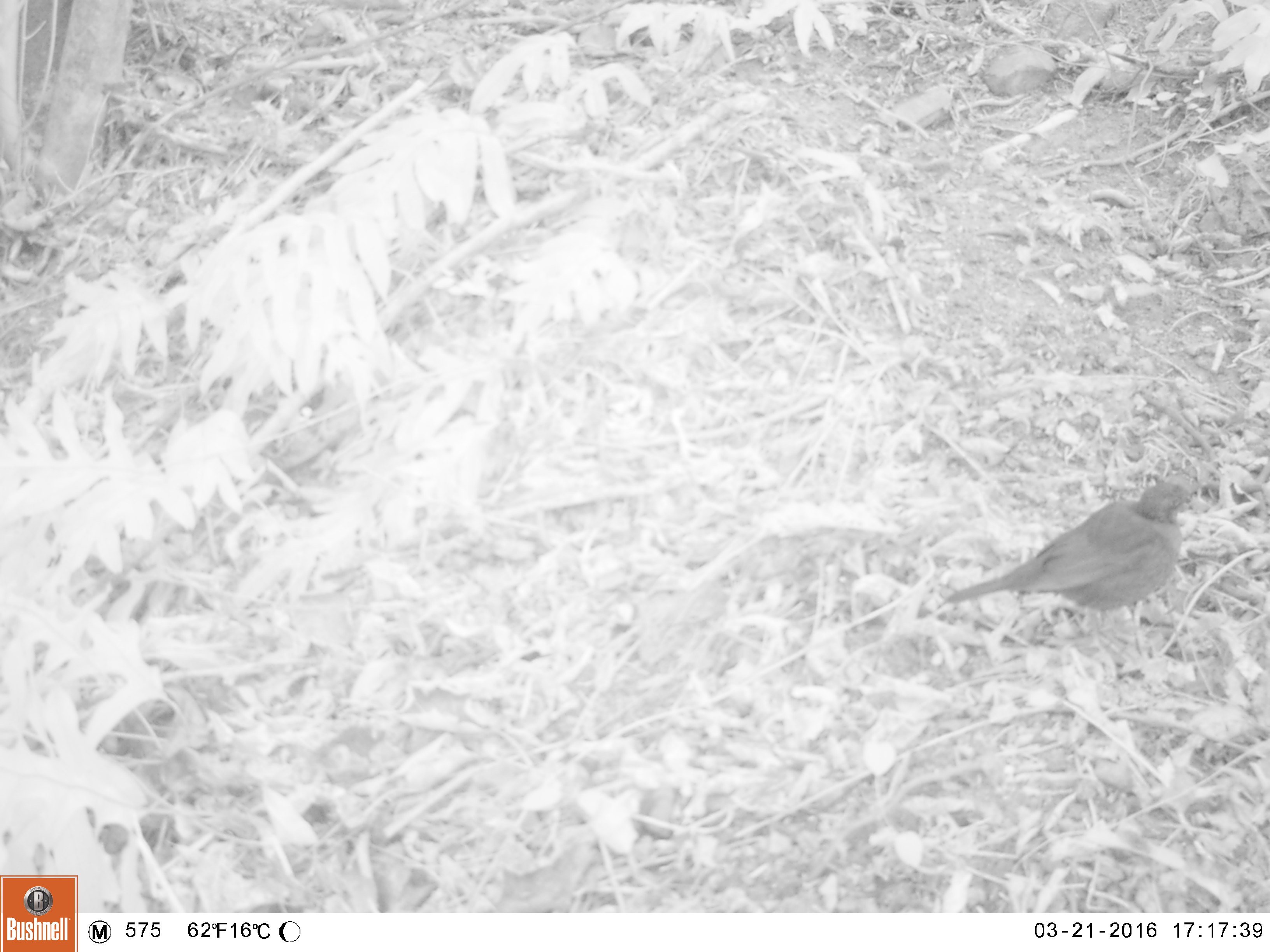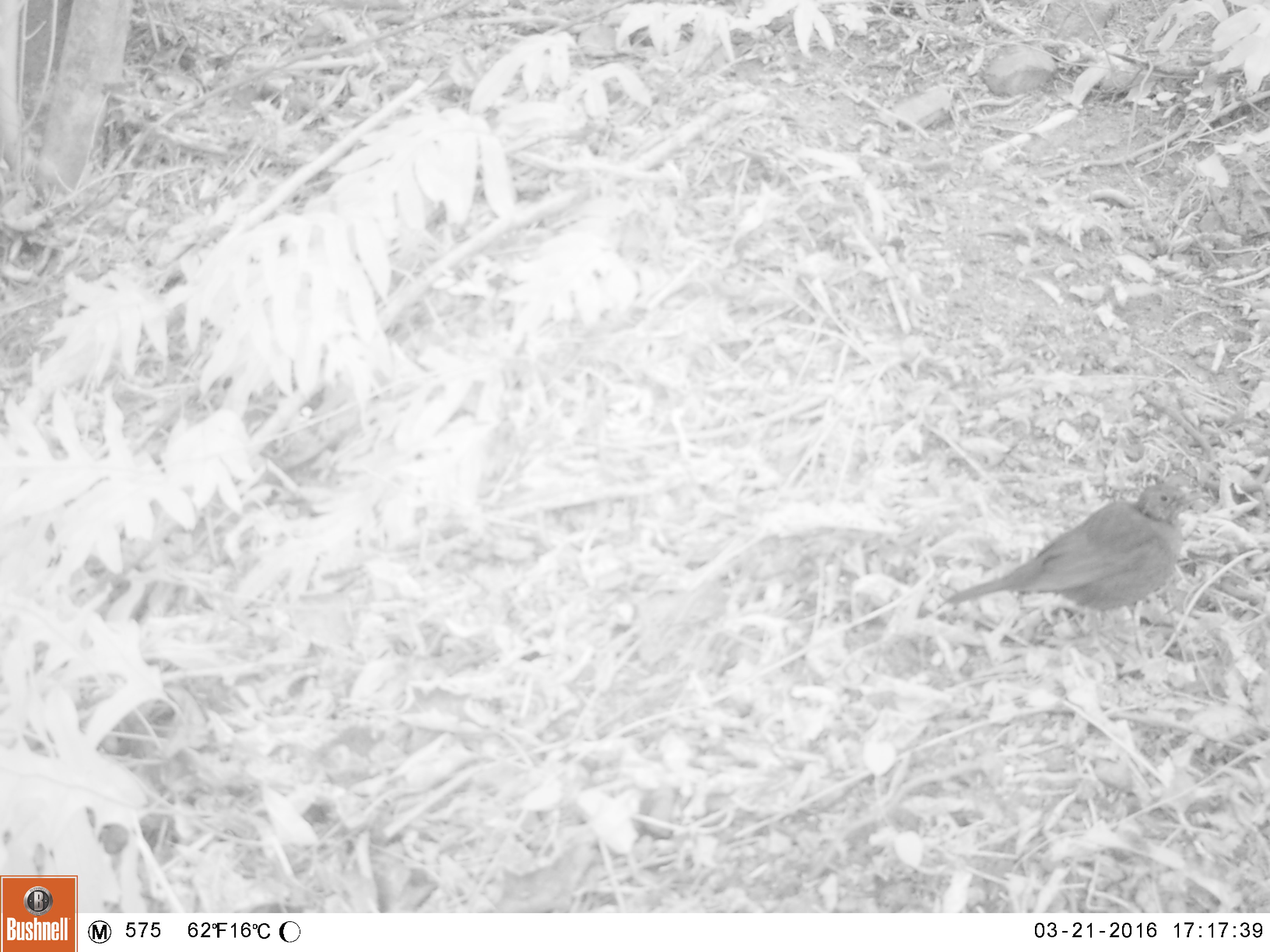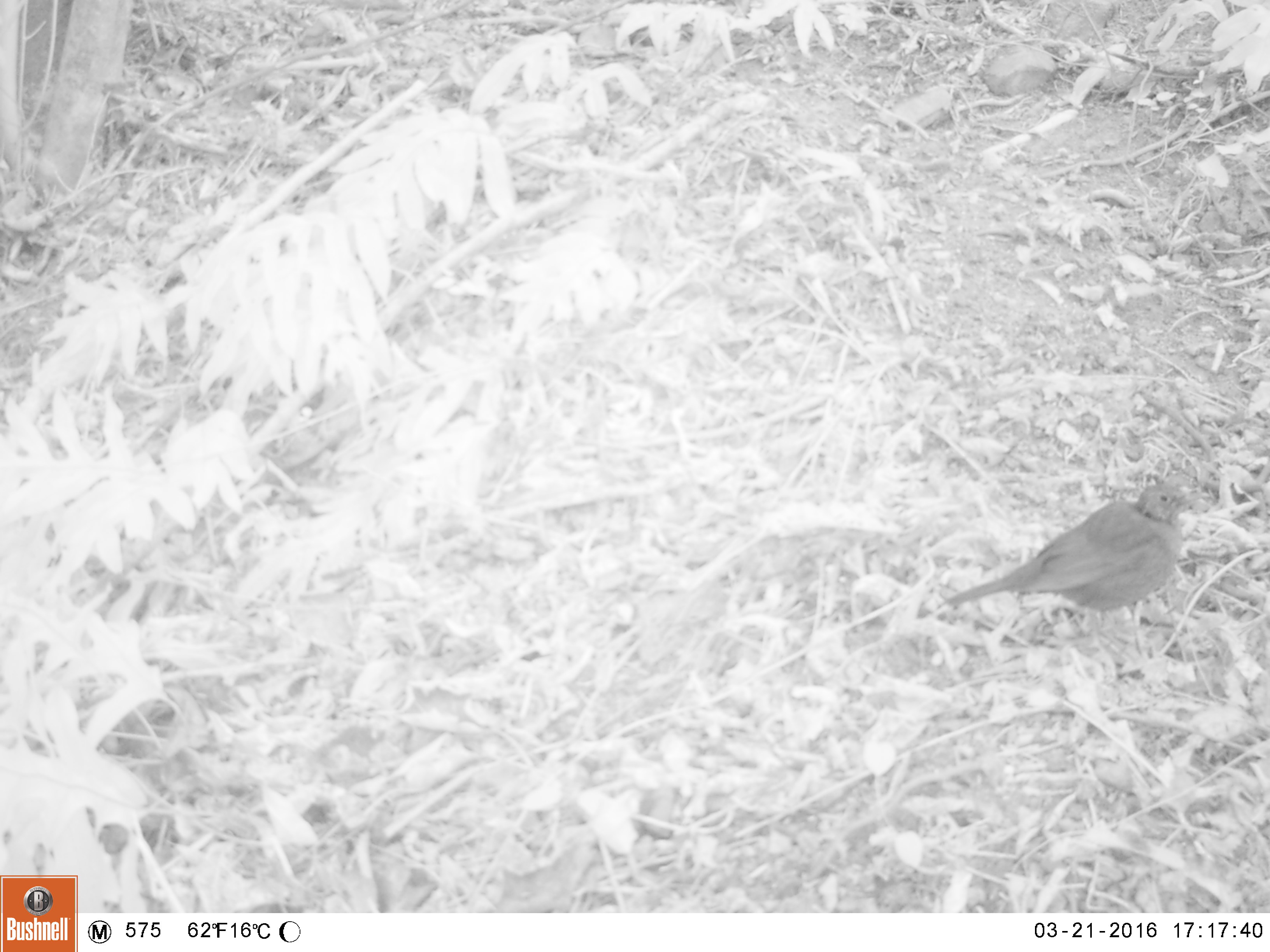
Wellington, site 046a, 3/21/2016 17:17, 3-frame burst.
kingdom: Animalia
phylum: Chordata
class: Aves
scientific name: Aves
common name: bird